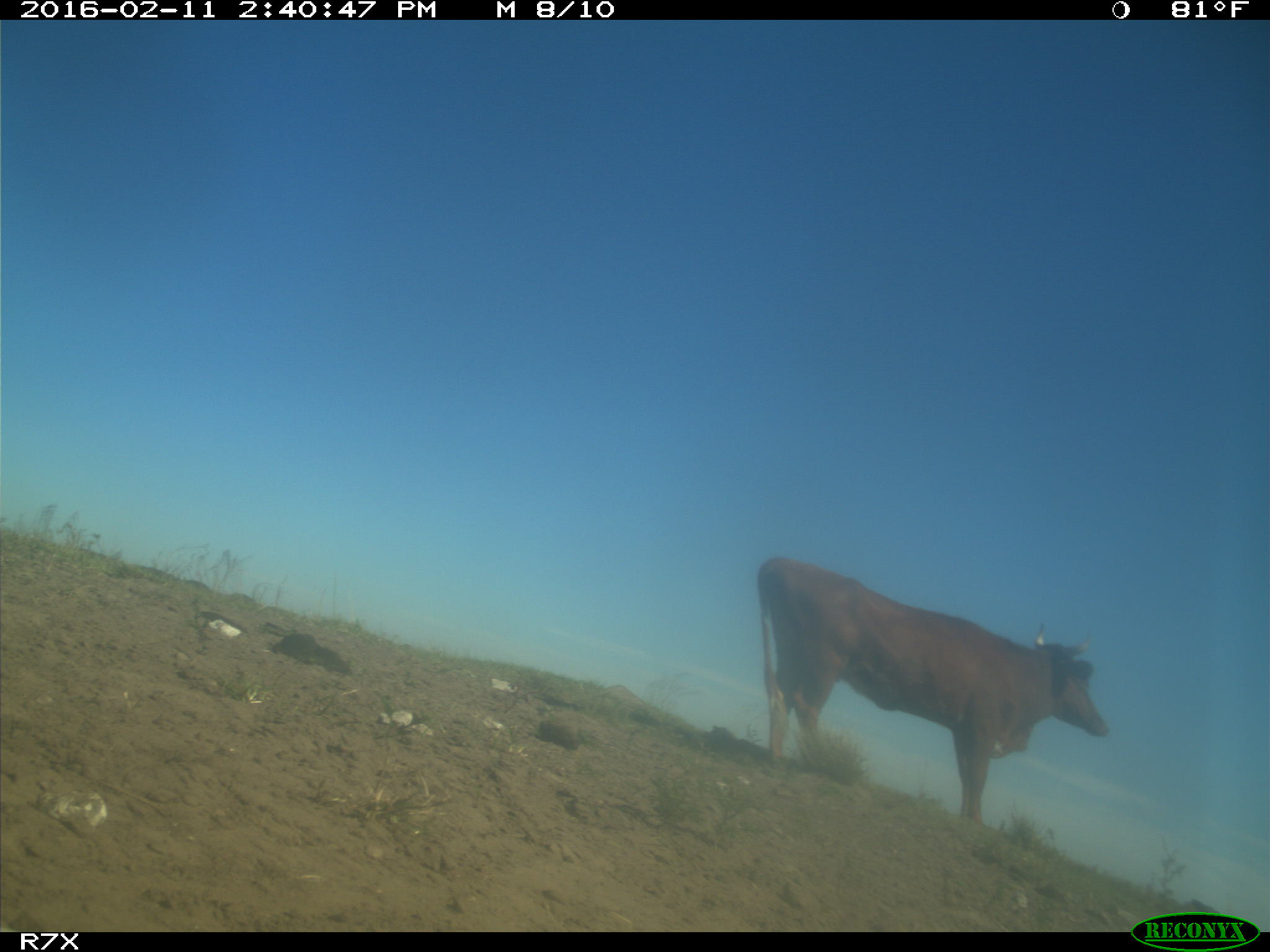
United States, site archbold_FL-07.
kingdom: Animalia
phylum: Chordata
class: Mammalia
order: Artiodactyla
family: Bovidae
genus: Bos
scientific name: Bos taurus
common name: domestic cow